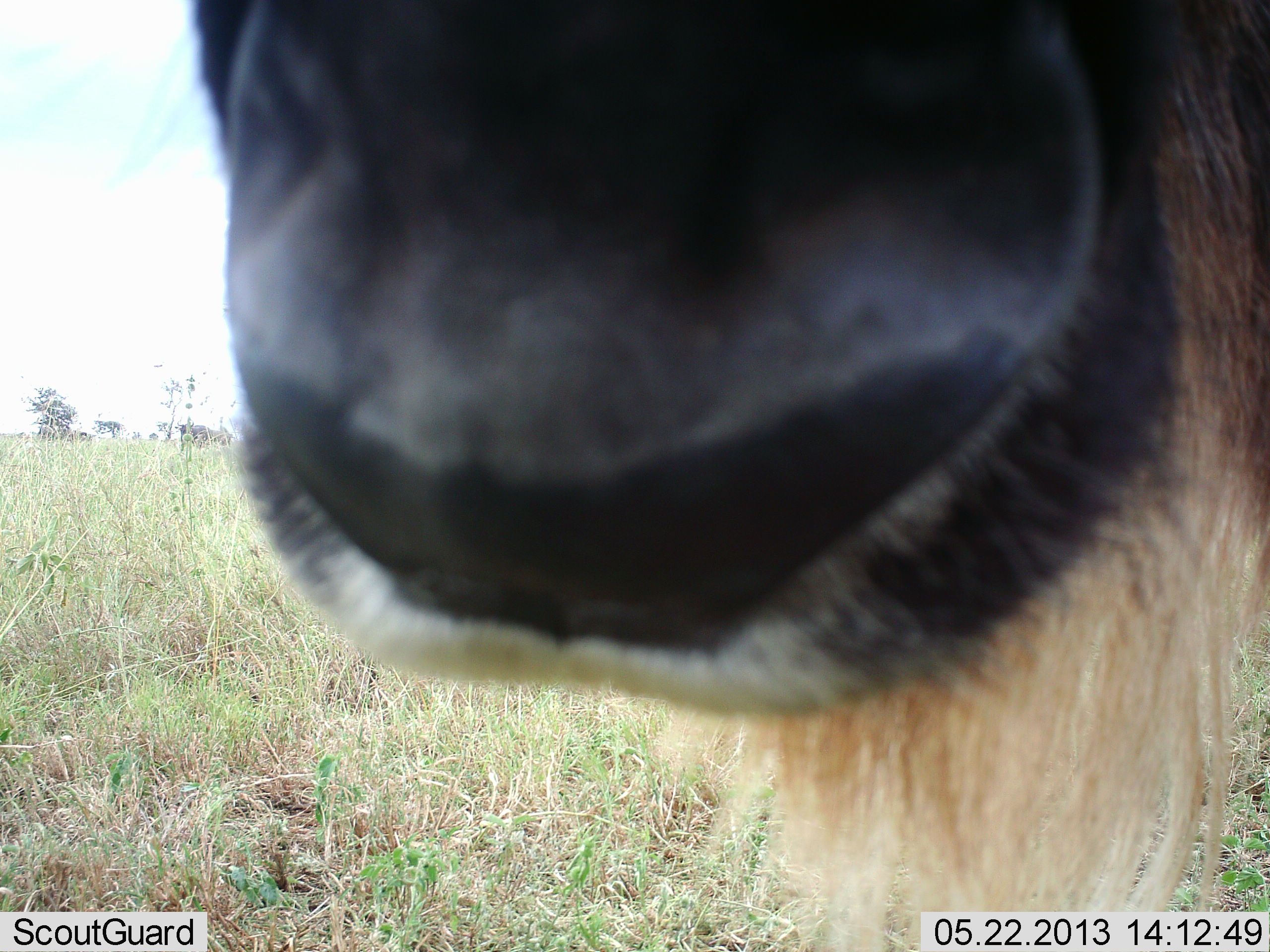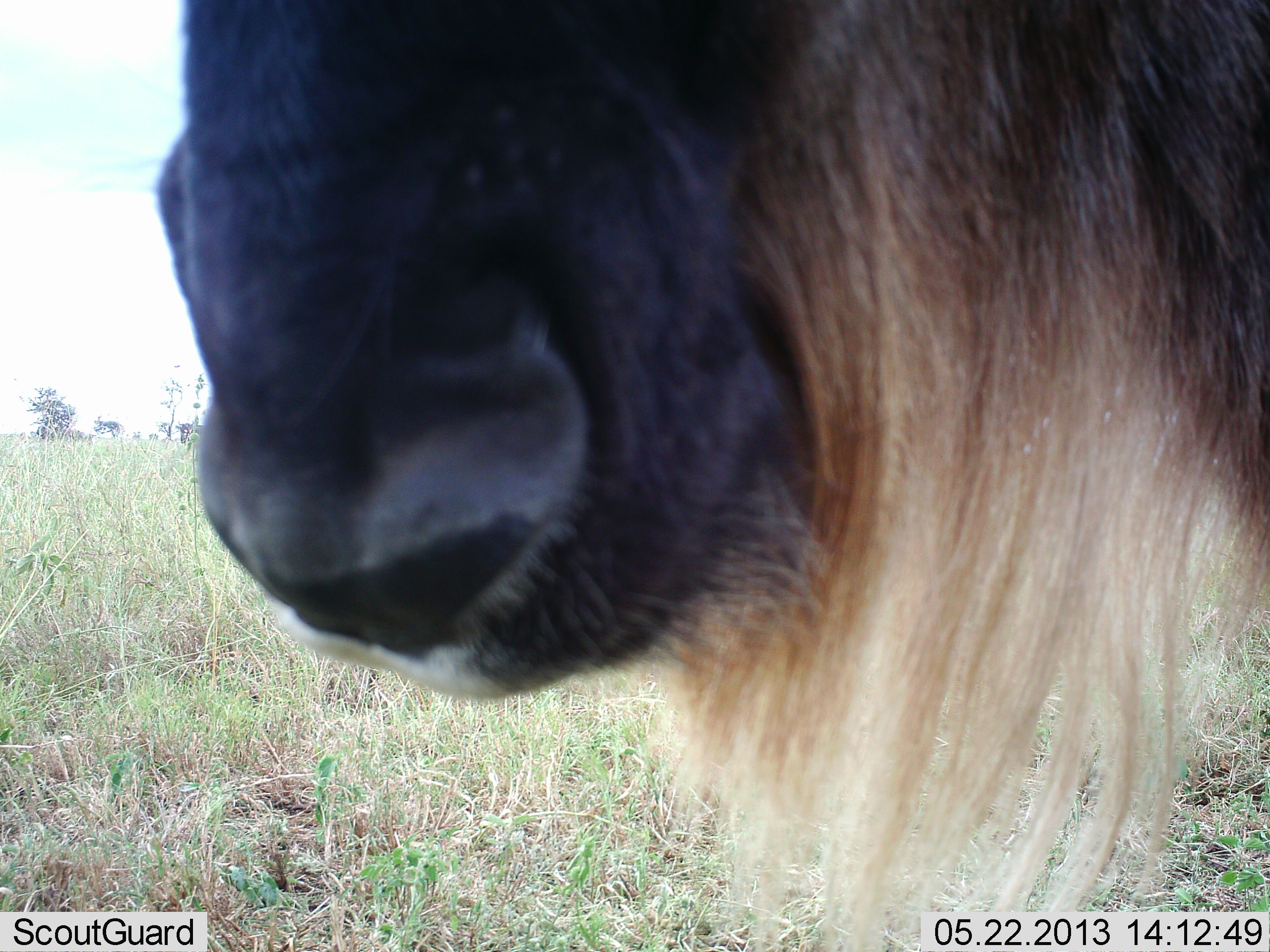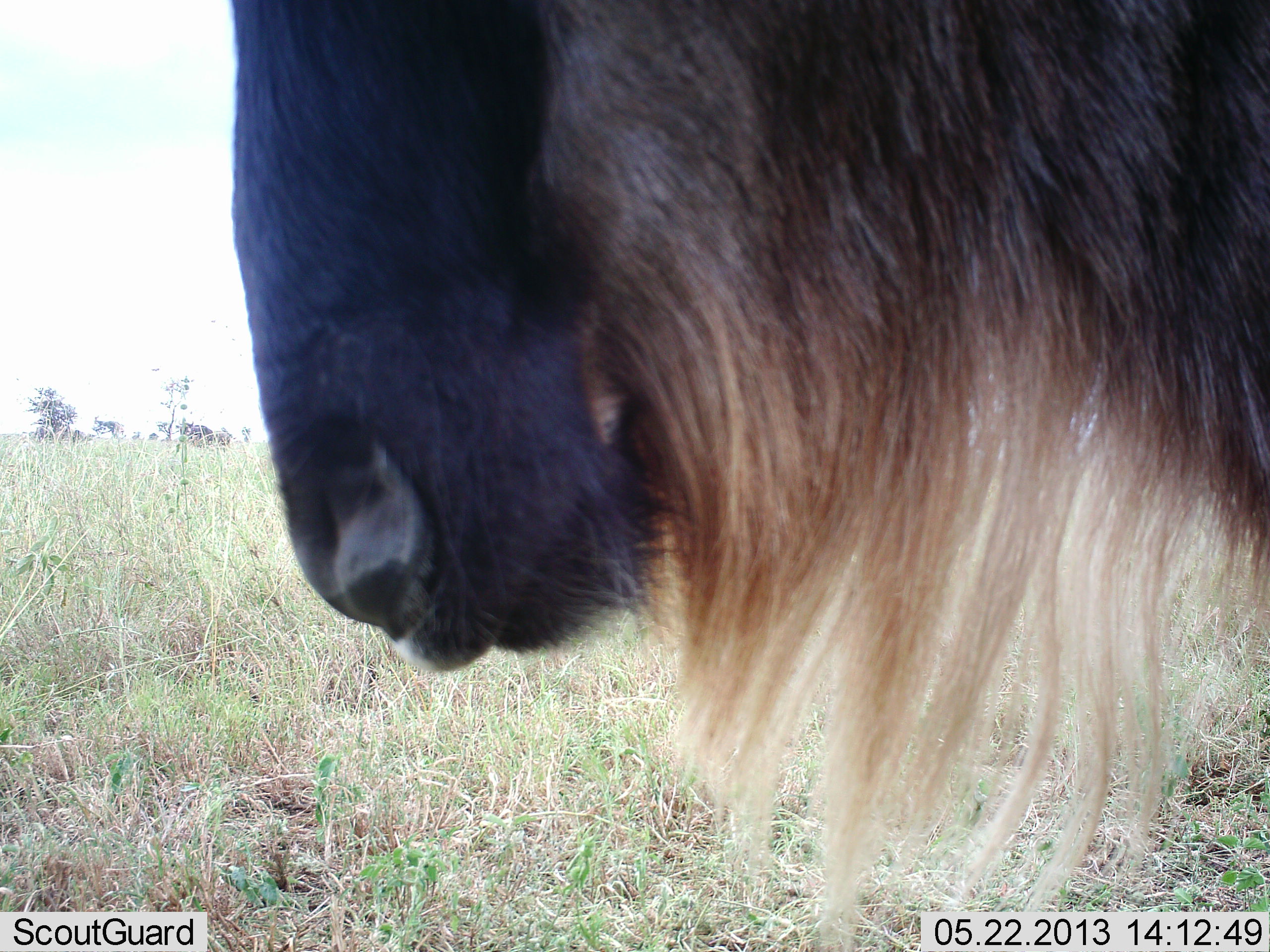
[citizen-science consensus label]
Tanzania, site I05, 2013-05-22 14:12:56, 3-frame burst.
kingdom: Animalia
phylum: Chordata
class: Mammalia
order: Artiodactyla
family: Bovidae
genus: Connochaetes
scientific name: Connochaetes taurinus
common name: blue wildebeest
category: wildebeest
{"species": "wildebeest (blue wildebeest) (Connochaetes taurinus)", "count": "1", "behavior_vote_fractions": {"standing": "90%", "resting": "0%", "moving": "0%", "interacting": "20%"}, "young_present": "0%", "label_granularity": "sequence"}